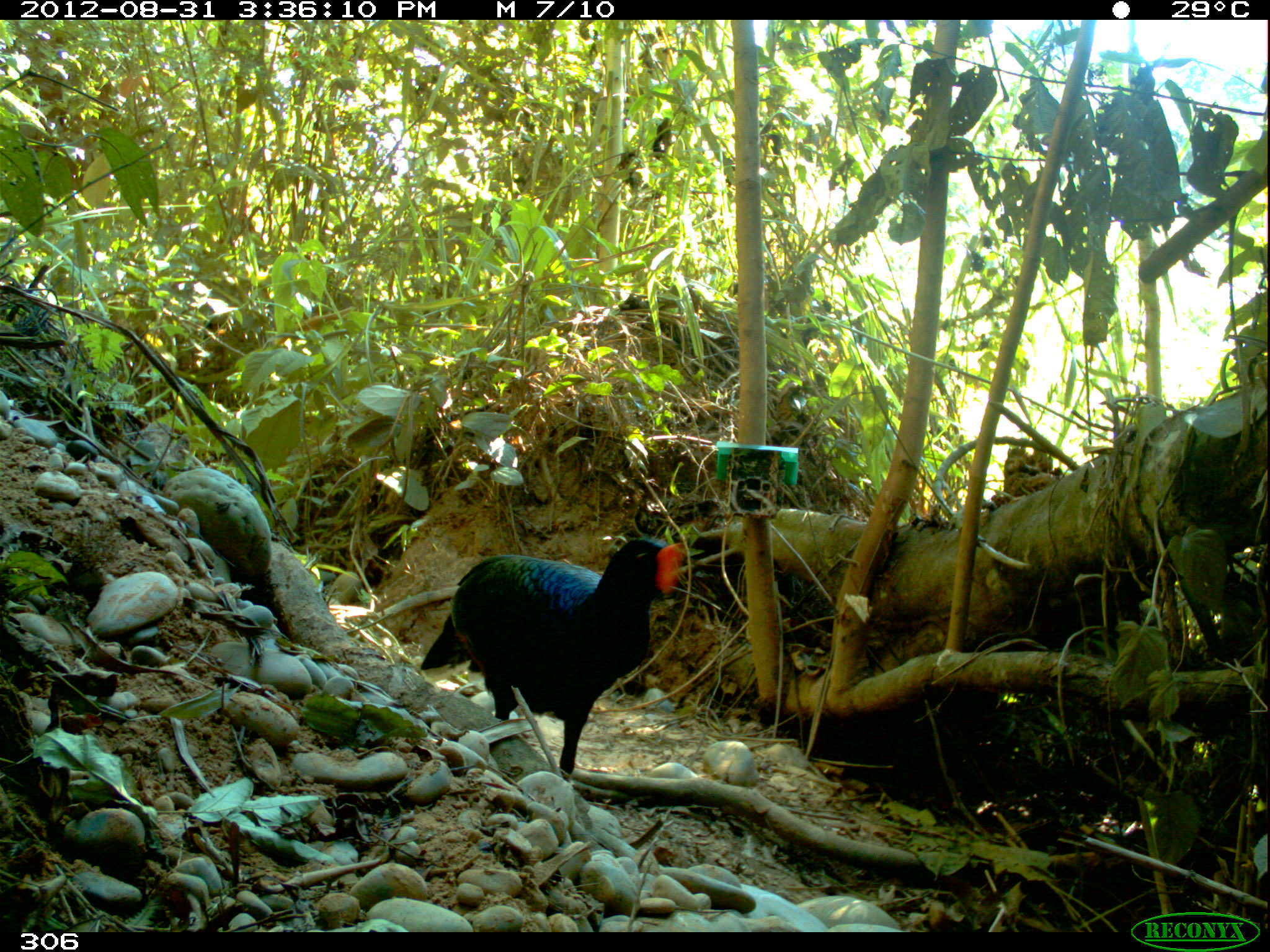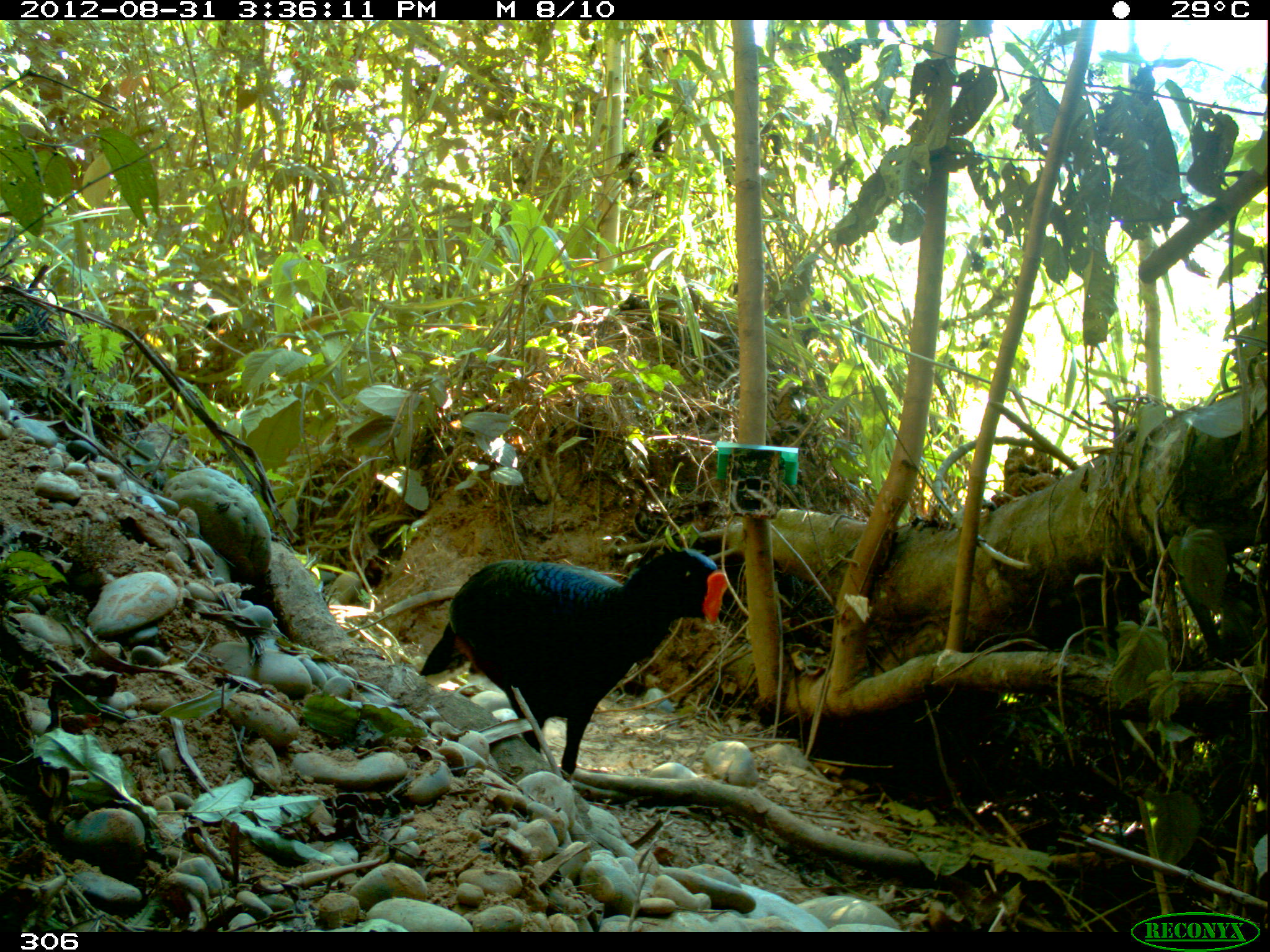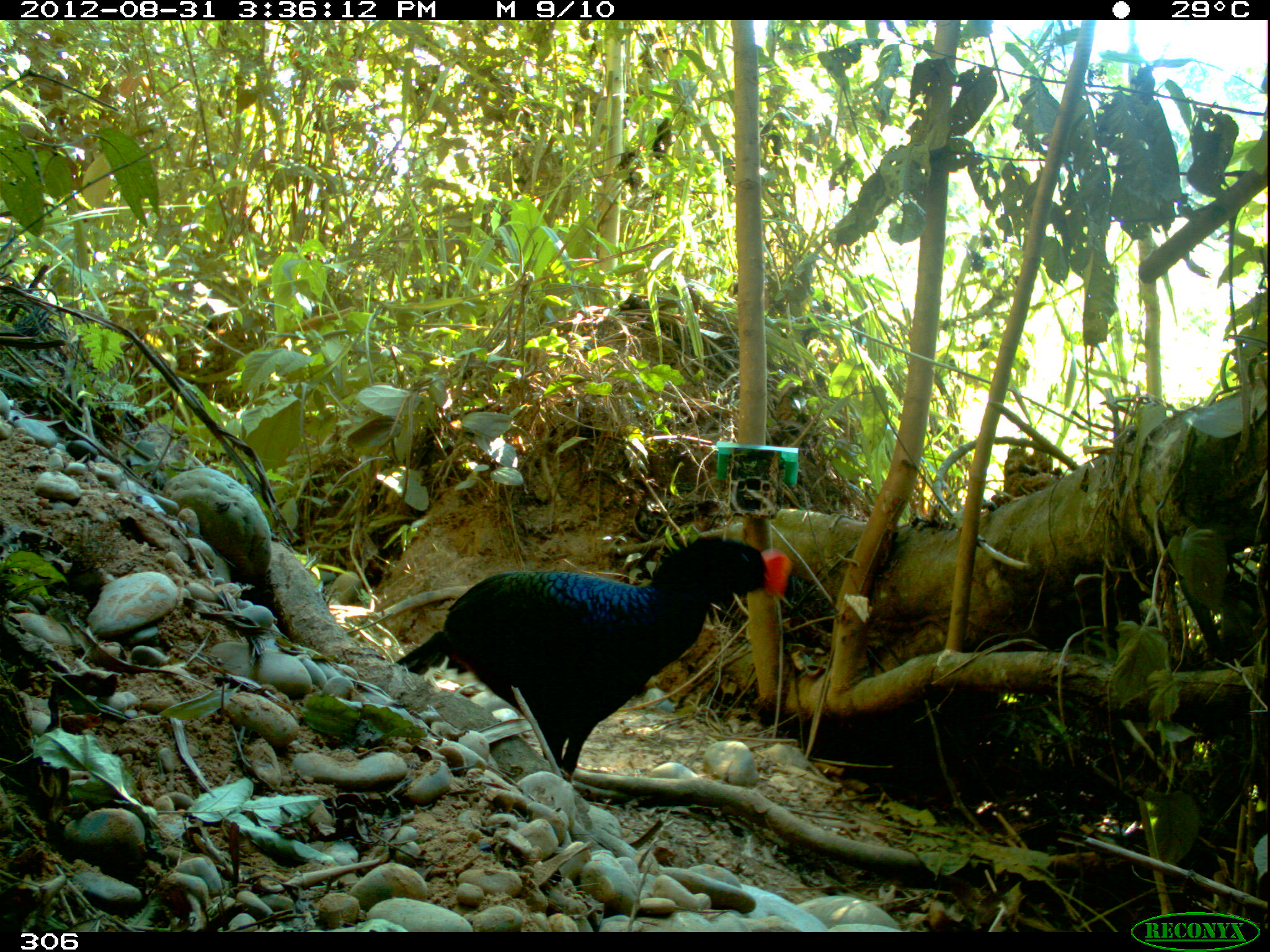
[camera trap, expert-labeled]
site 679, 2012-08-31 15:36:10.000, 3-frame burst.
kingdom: Animalia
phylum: Chordata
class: Aves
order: Galliformes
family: Cracidae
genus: Mitu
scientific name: Mitu tuberosum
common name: razor-billed curassow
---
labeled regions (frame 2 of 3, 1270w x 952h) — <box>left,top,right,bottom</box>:
mitu tuberosum: <box>420,549,726,780</box>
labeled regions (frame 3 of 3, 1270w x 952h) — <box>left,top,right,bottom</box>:
mitu tuberosum: <box>395,535,792,777</box>